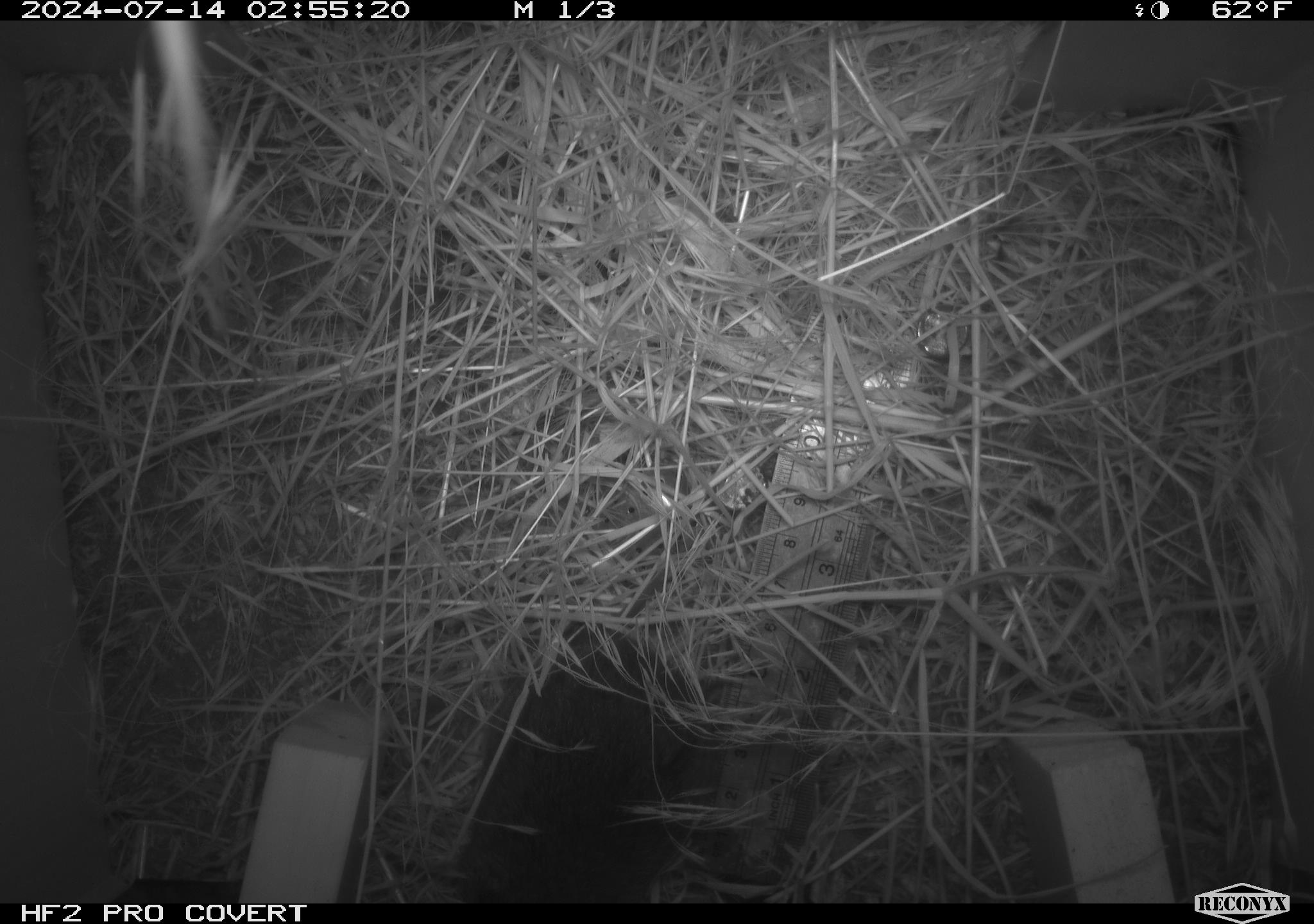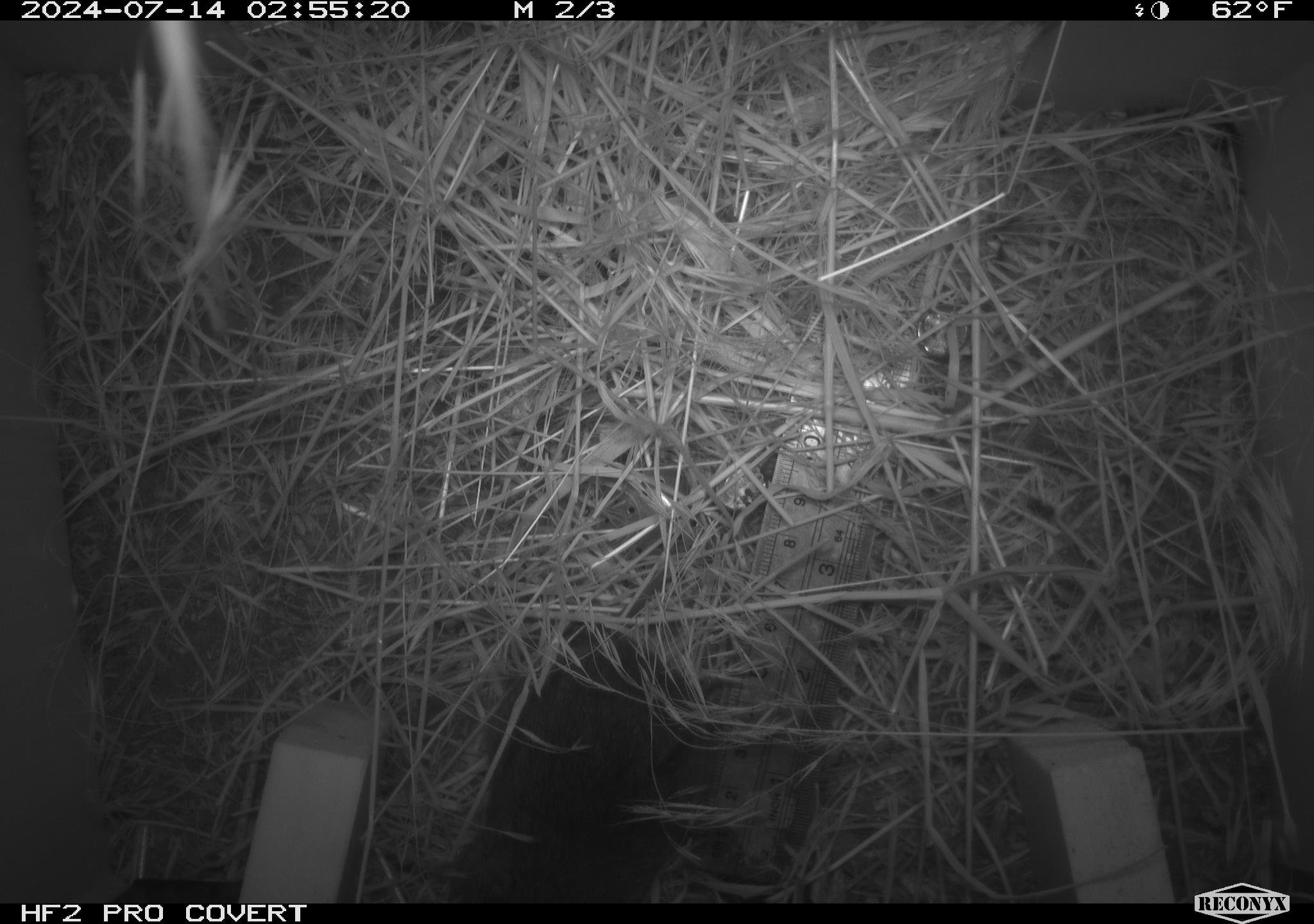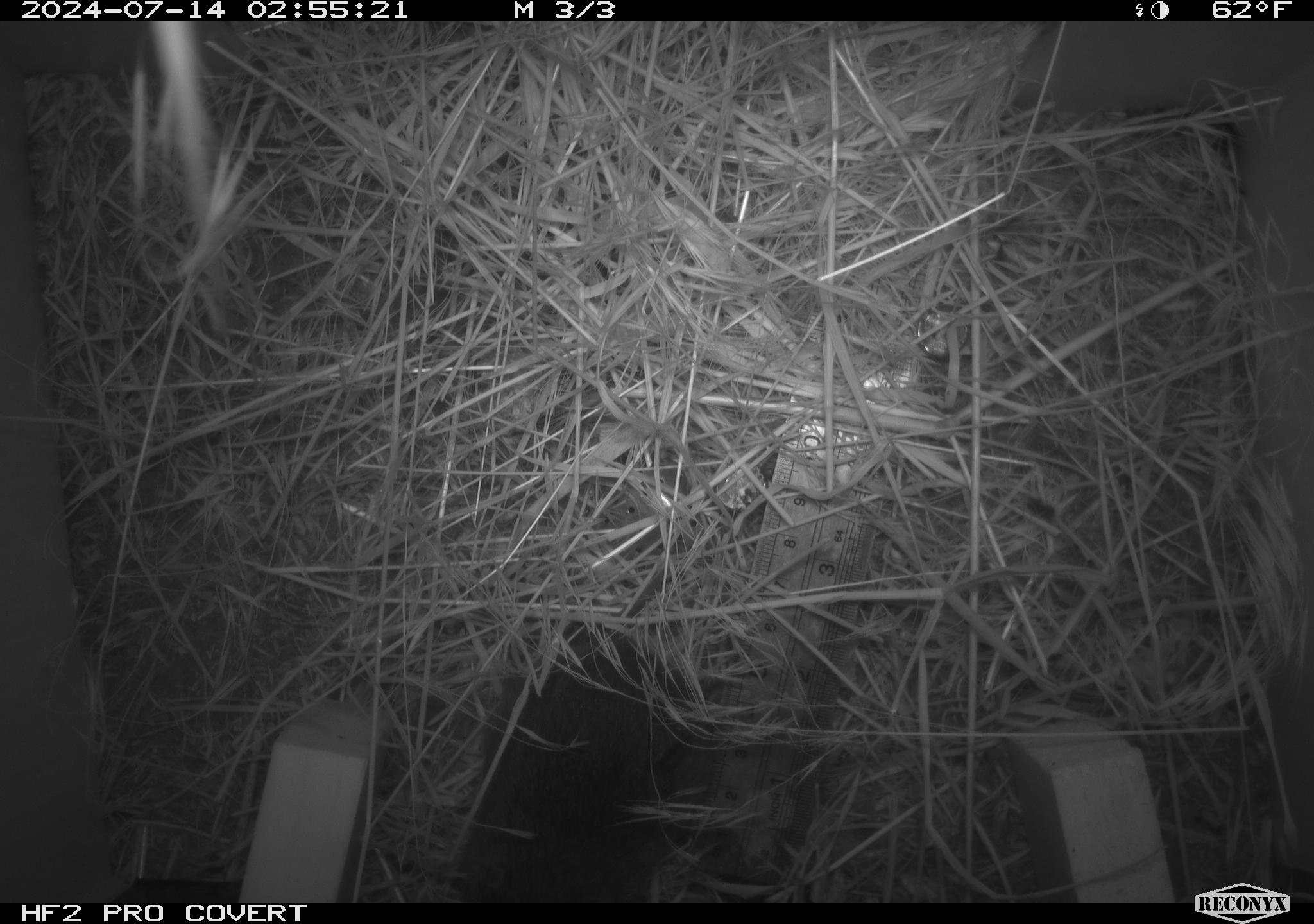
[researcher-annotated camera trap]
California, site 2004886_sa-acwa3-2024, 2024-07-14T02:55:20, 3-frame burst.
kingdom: Animalia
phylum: Chordata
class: Mammalia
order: Rodentia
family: Cricetidae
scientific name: Arvicolinae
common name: voles, lemmings, and muskrats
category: arvicolinae subfamily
Arvicolinae subfamily (voles, lemmings, and muskrats) (Arvicolinae).